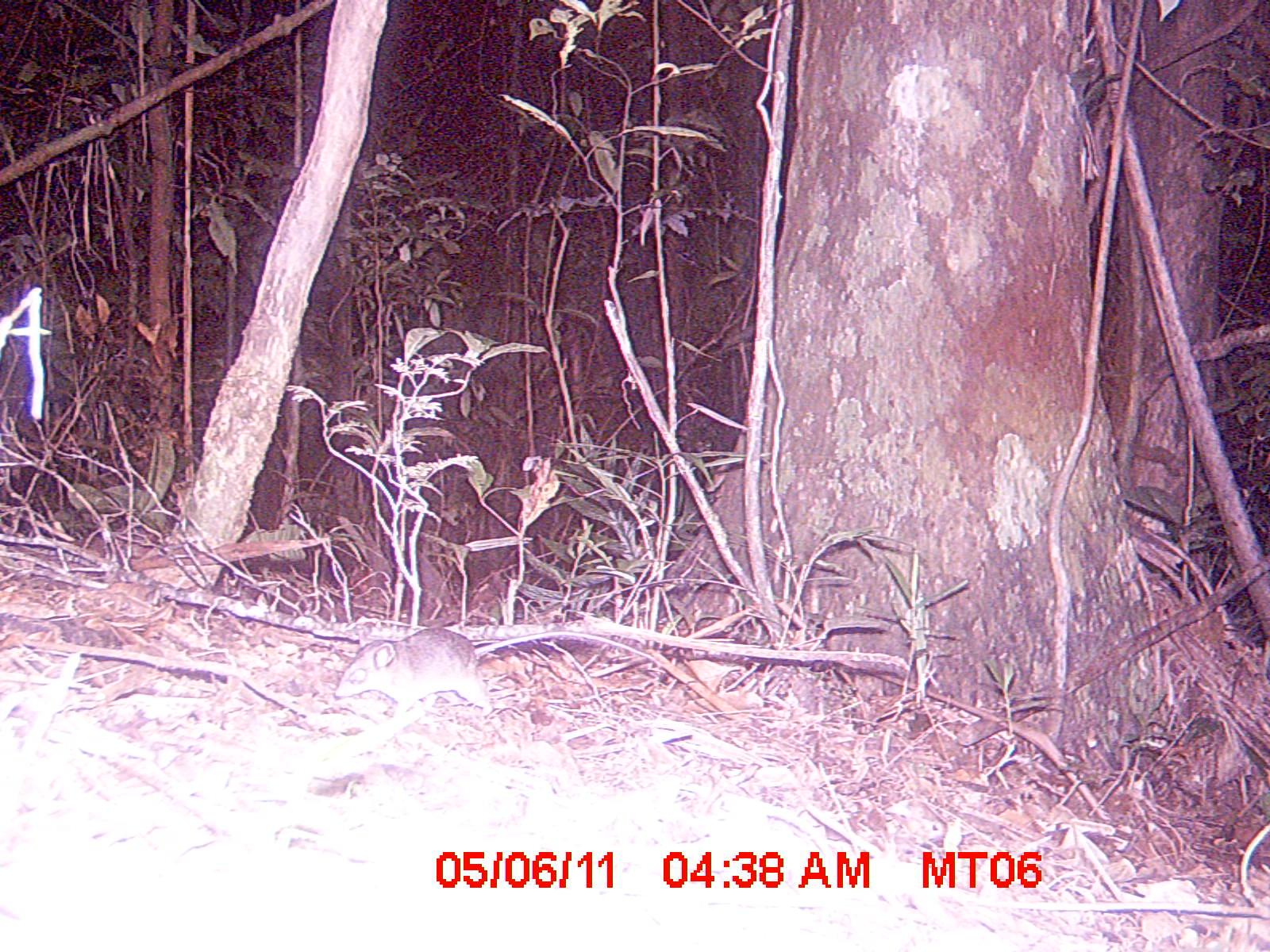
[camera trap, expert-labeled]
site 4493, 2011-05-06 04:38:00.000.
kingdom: Animalia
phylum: Chordata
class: Mammalia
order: Rodentia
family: Nesomyidae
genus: Eliurus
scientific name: Eliurus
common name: eliurus rat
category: eliurus spp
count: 1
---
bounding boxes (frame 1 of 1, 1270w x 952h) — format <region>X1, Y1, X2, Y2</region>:
eliurus spp: <region>331, 624, 659, 723</region>